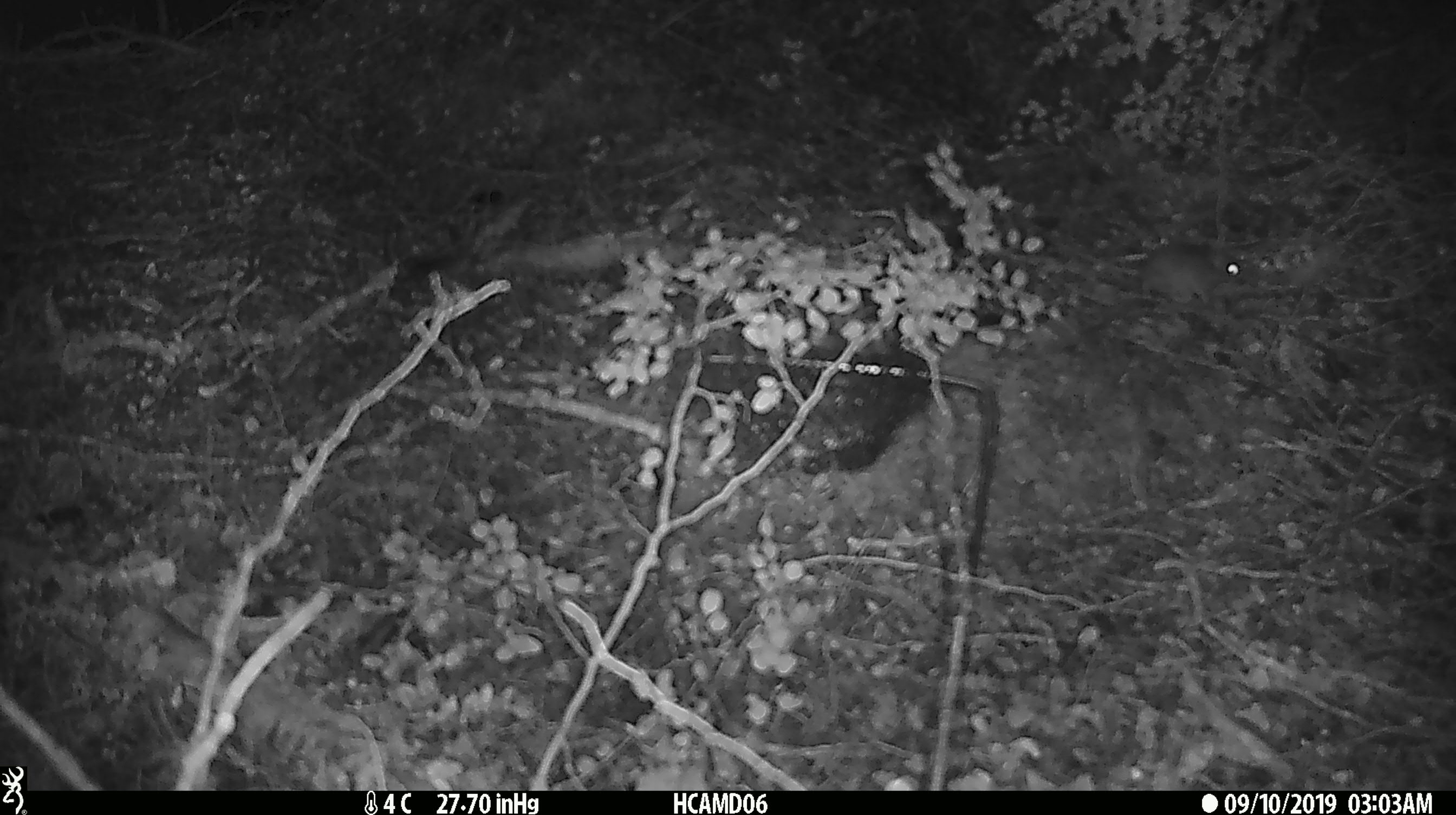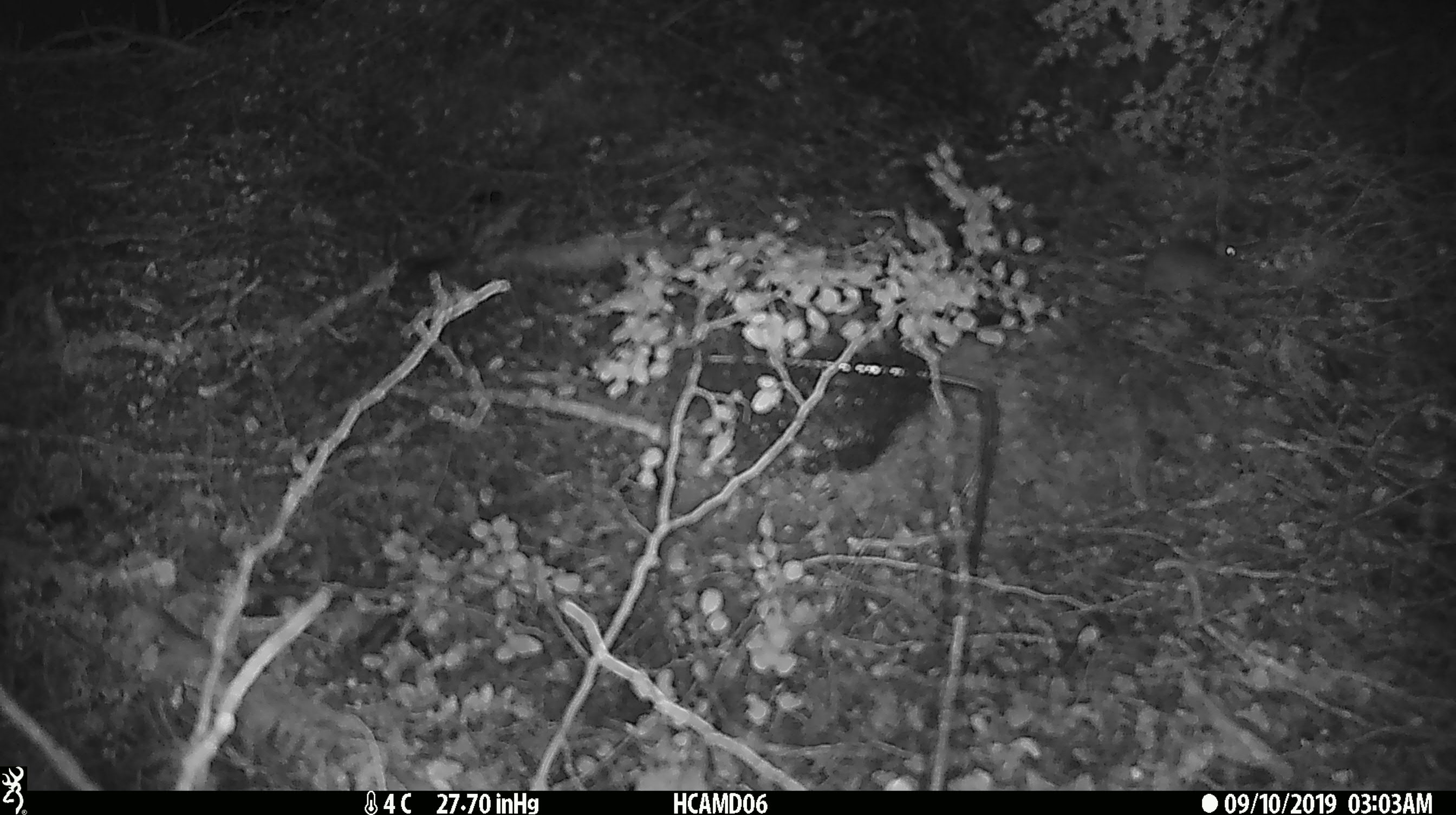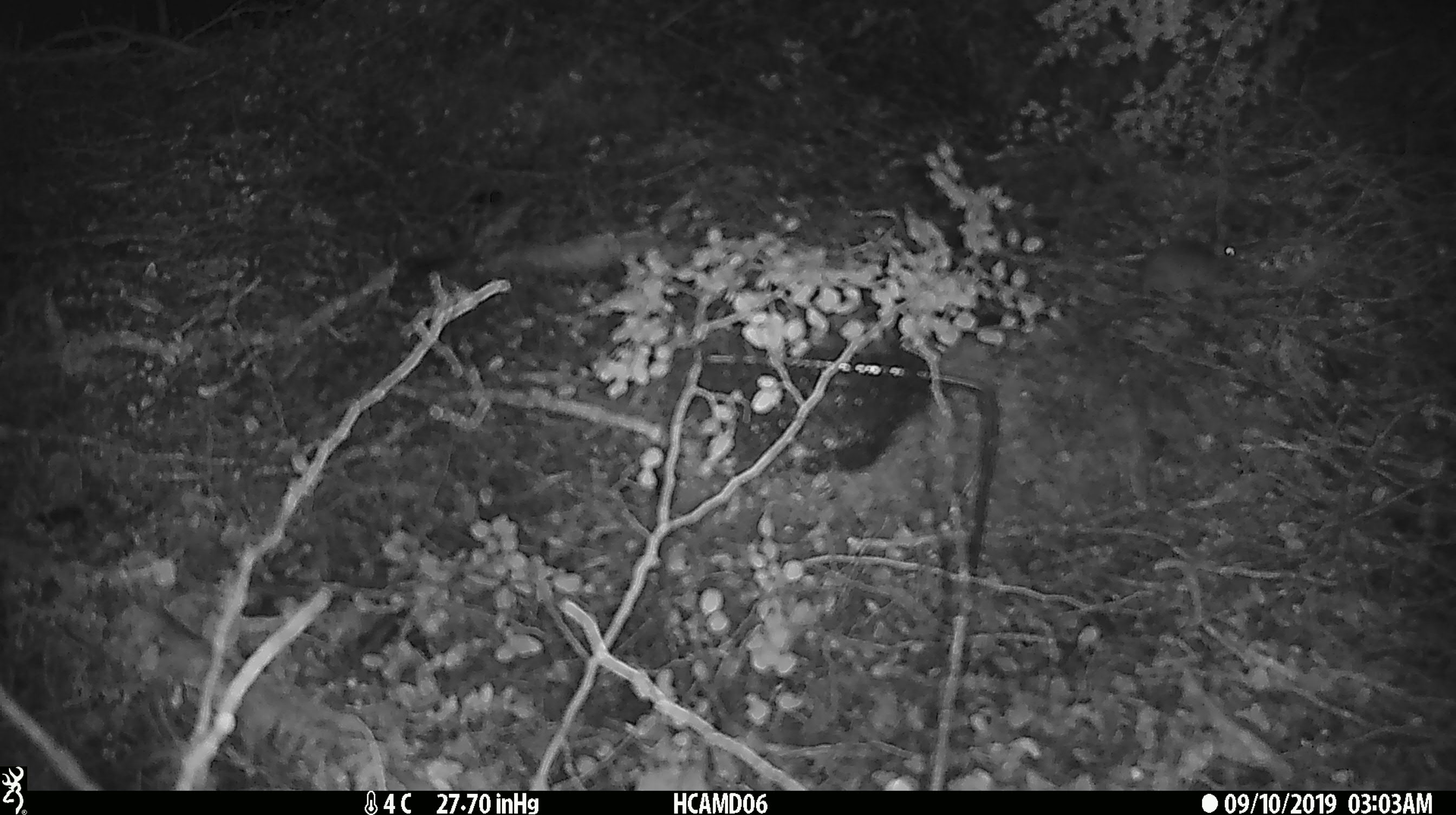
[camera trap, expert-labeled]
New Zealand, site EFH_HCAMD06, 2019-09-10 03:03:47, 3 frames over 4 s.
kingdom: Animalia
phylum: Chordata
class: Mammalia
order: Rodentia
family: Muridae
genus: Mus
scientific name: Mus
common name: mouse